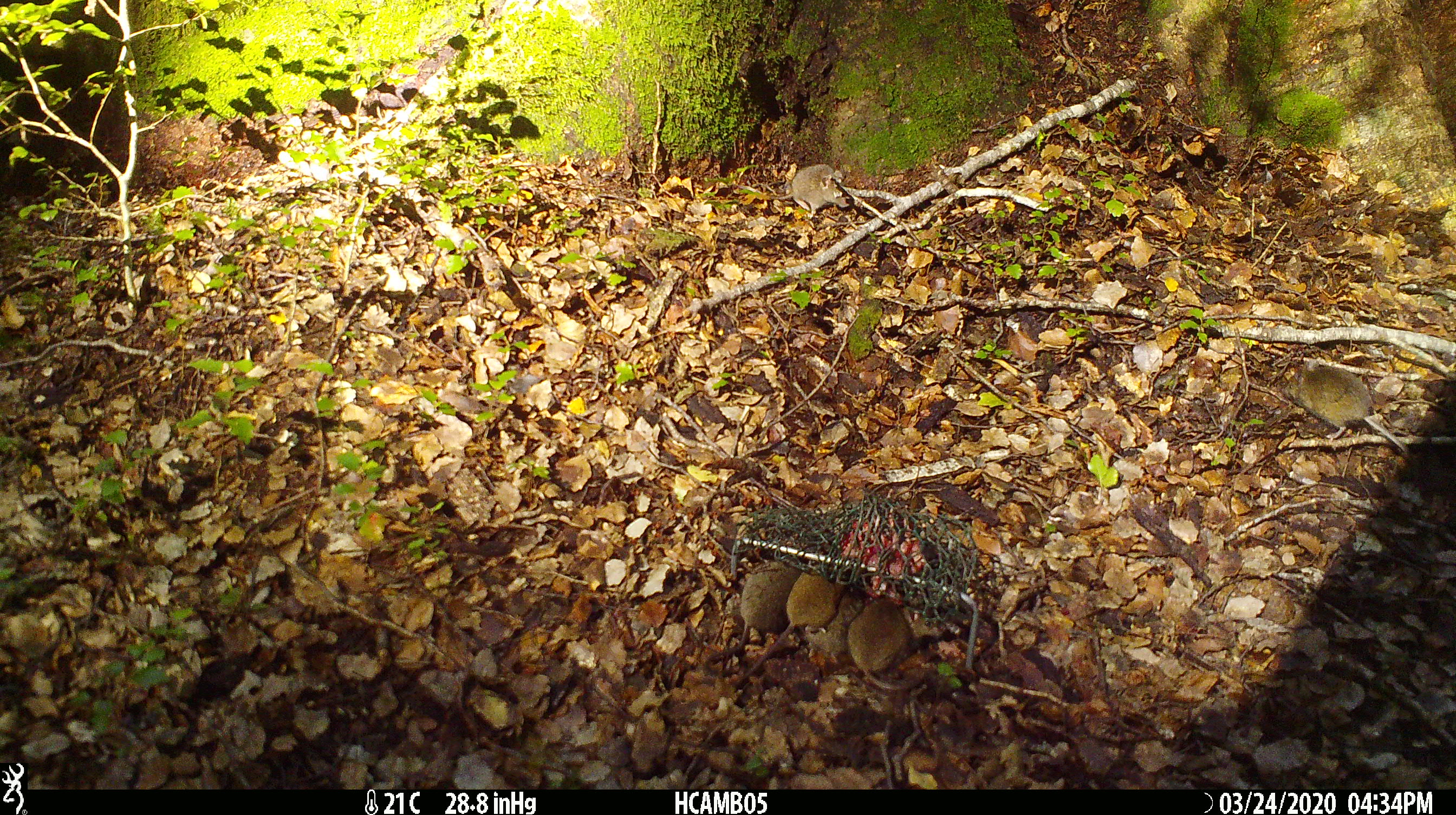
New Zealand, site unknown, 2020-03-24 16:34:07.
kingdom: Animalia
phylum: Chordata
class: Mammalia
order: Rodentia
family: Muridae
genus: Mus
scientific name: Mus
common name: mouse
Mouse (Mus).